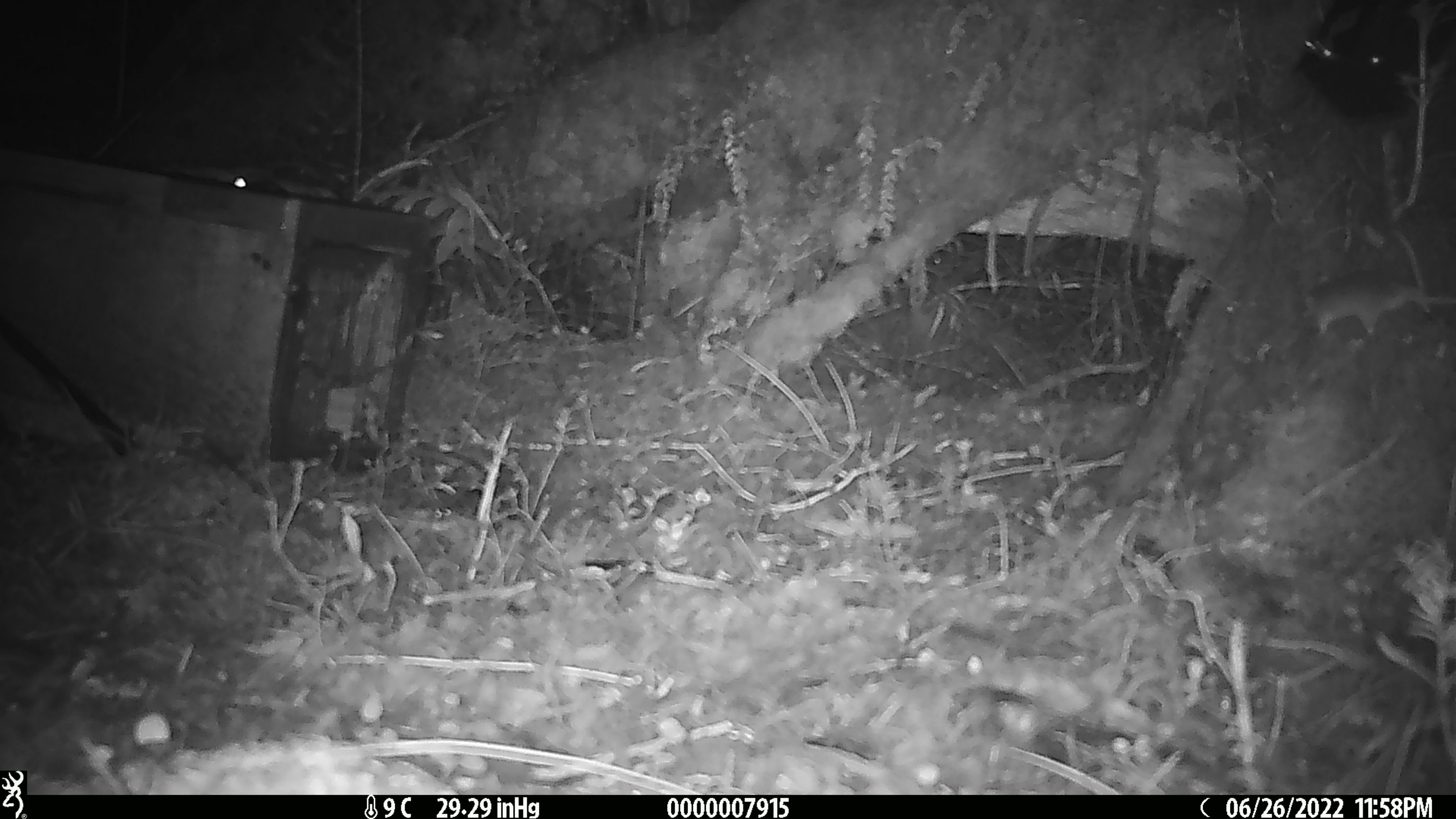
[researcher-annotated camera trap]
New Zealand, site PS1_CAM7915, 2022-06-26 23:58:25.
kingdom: Animalia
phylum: Chordata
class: Mammalia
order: Rodentia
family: Muridae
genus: Mus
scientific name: Mus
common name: mouse